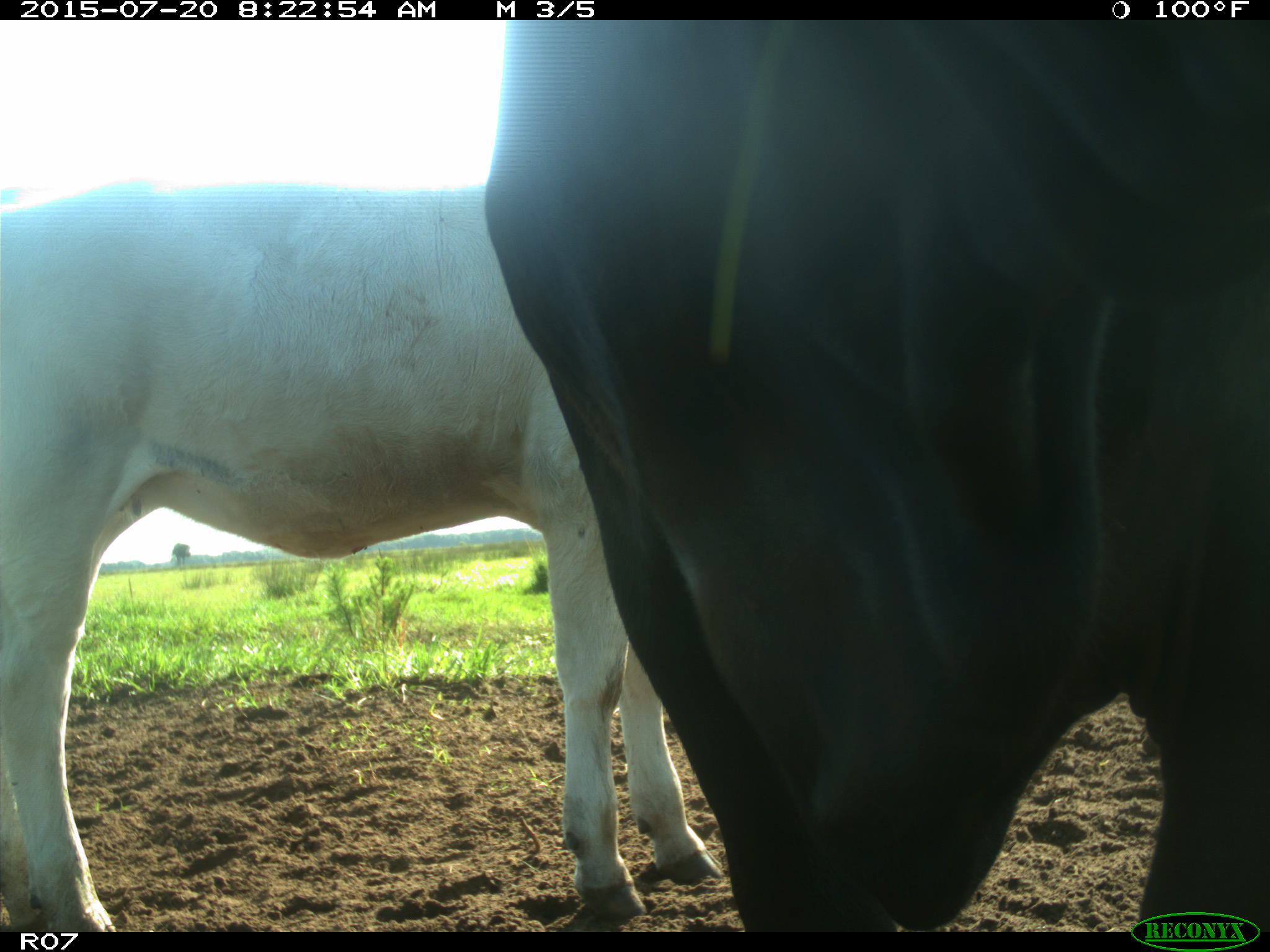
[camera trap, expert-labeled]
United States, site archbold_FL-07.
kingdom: Animalia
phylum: Chordata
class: Mammalia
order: Artiodactyla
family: Bovidae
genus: Bos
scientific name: Bos taurus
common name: domestic cow